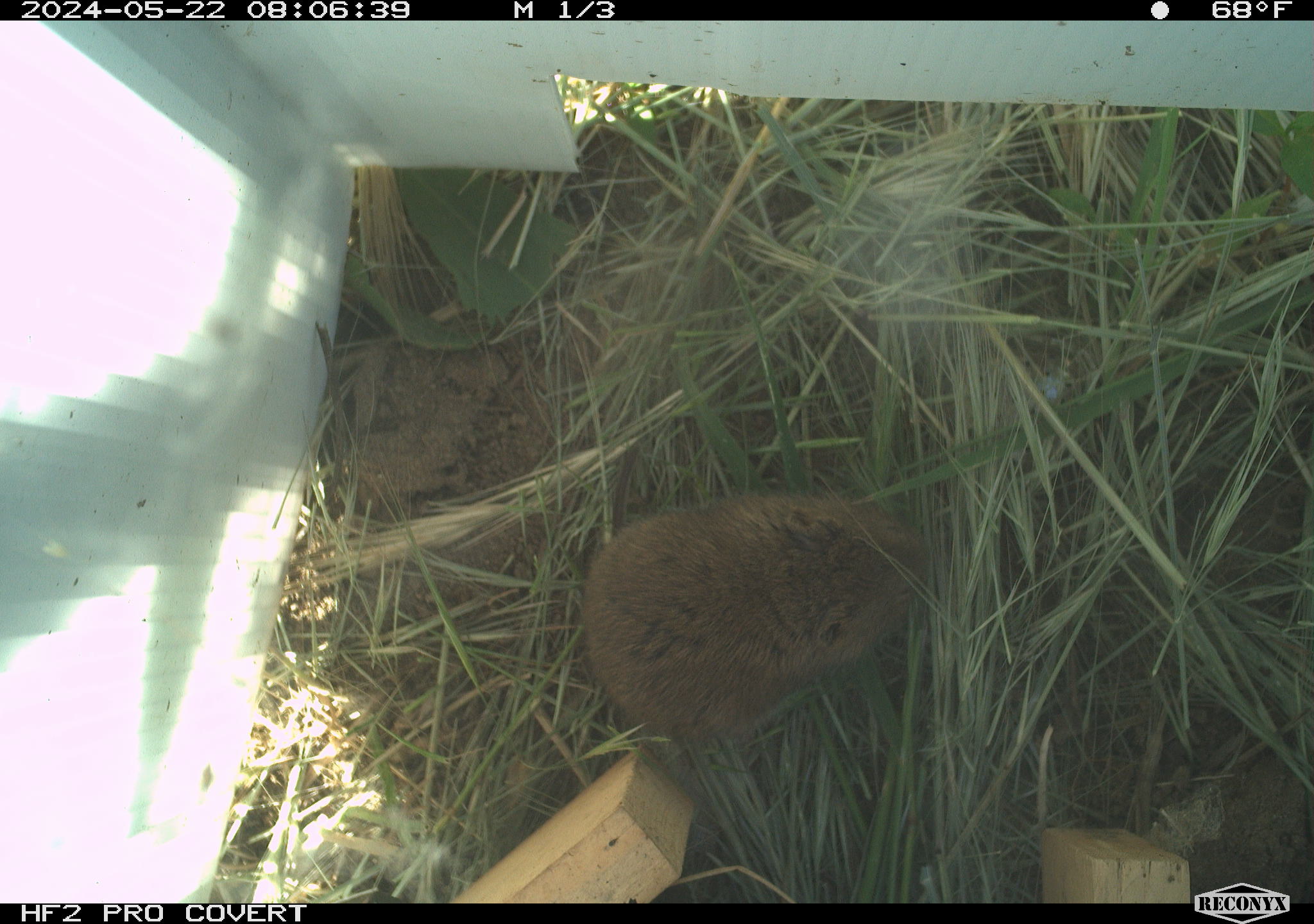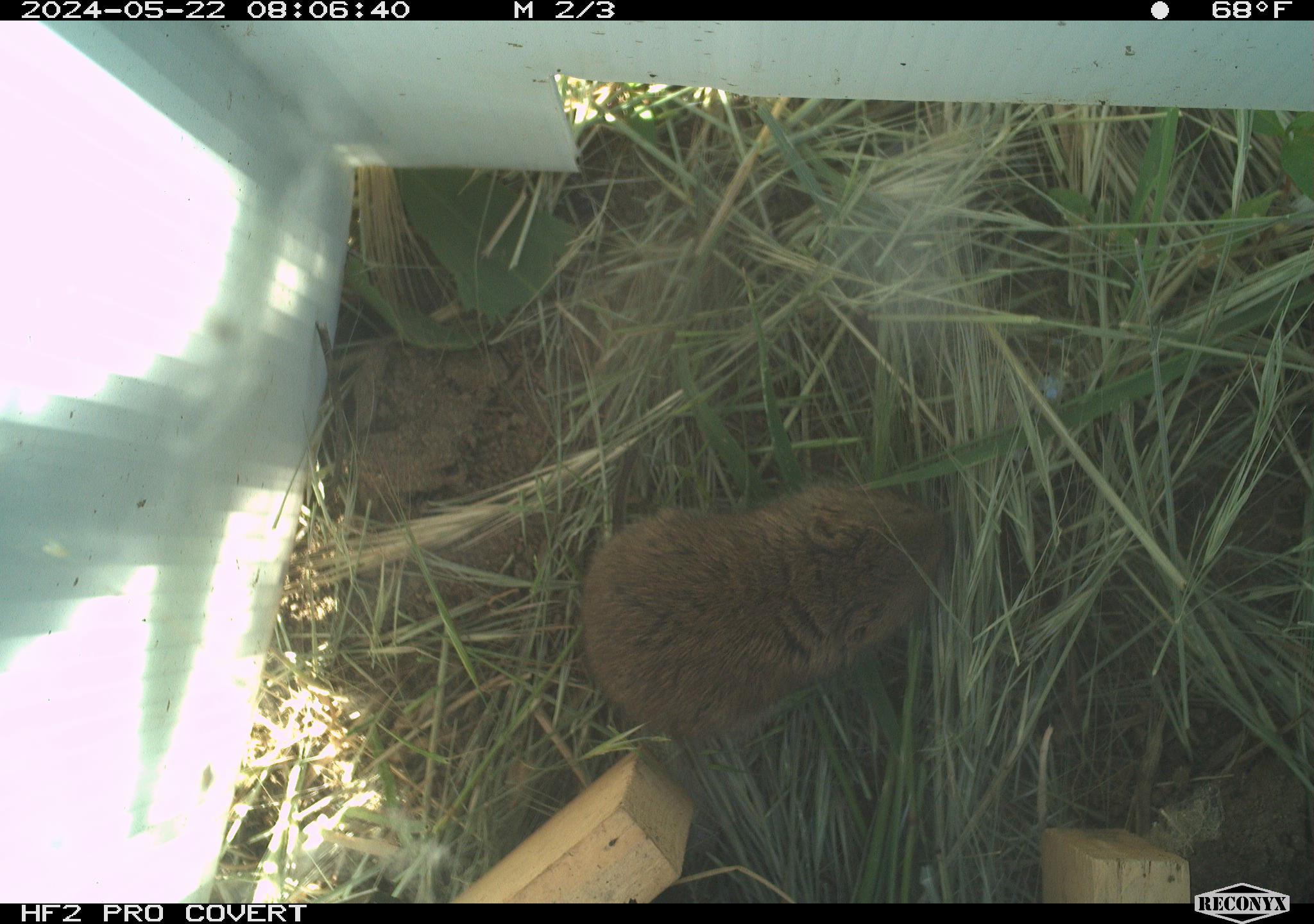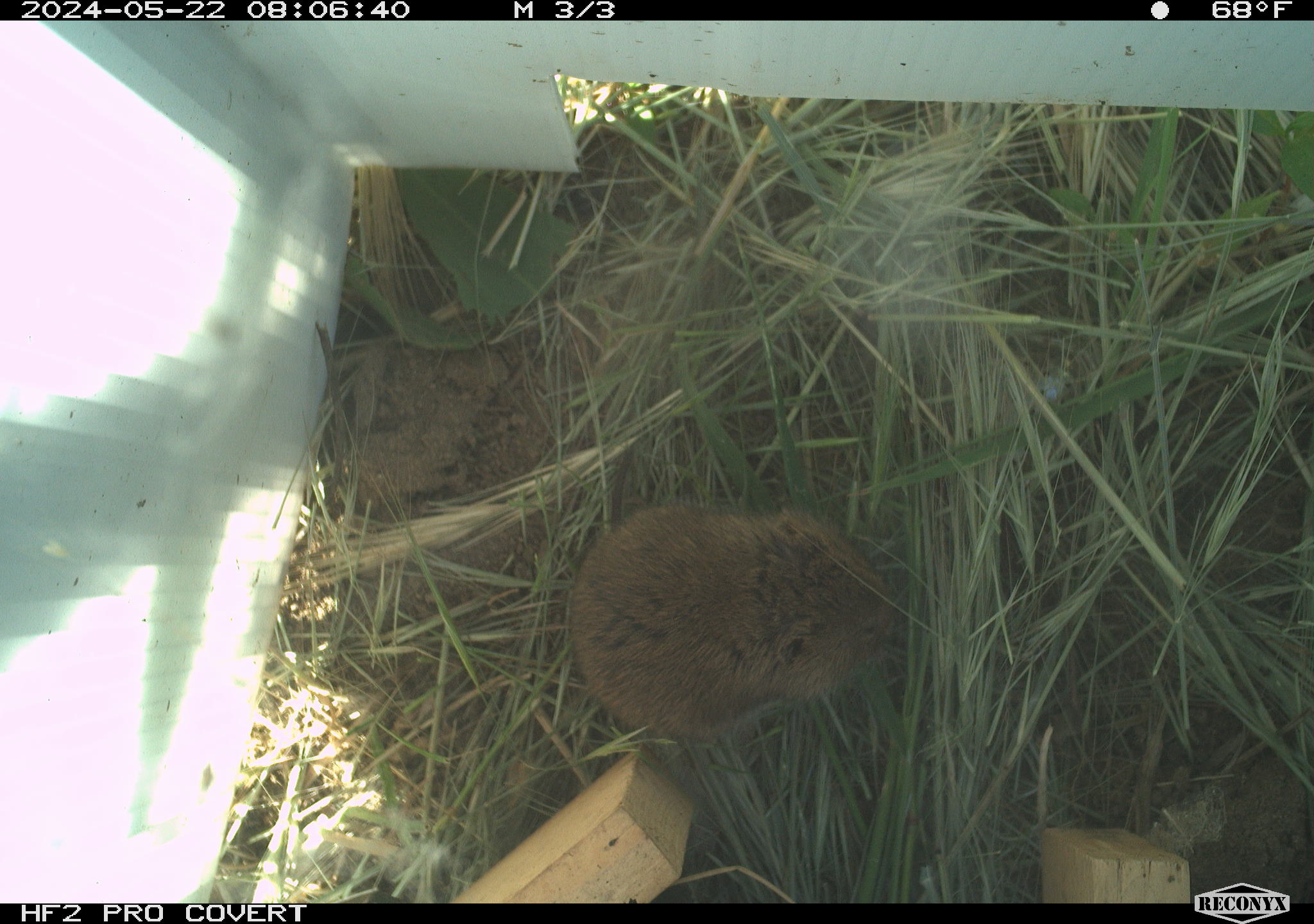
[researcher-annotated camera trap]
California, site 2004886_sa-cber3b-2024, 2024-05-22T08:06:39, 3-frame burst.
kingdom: Animalia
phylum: Chordata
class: Mammalia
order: Rodentia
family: Cricetidae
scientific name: Arvicolinae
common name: voles, lemmings, and muskrats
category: arvicolinae subfamily